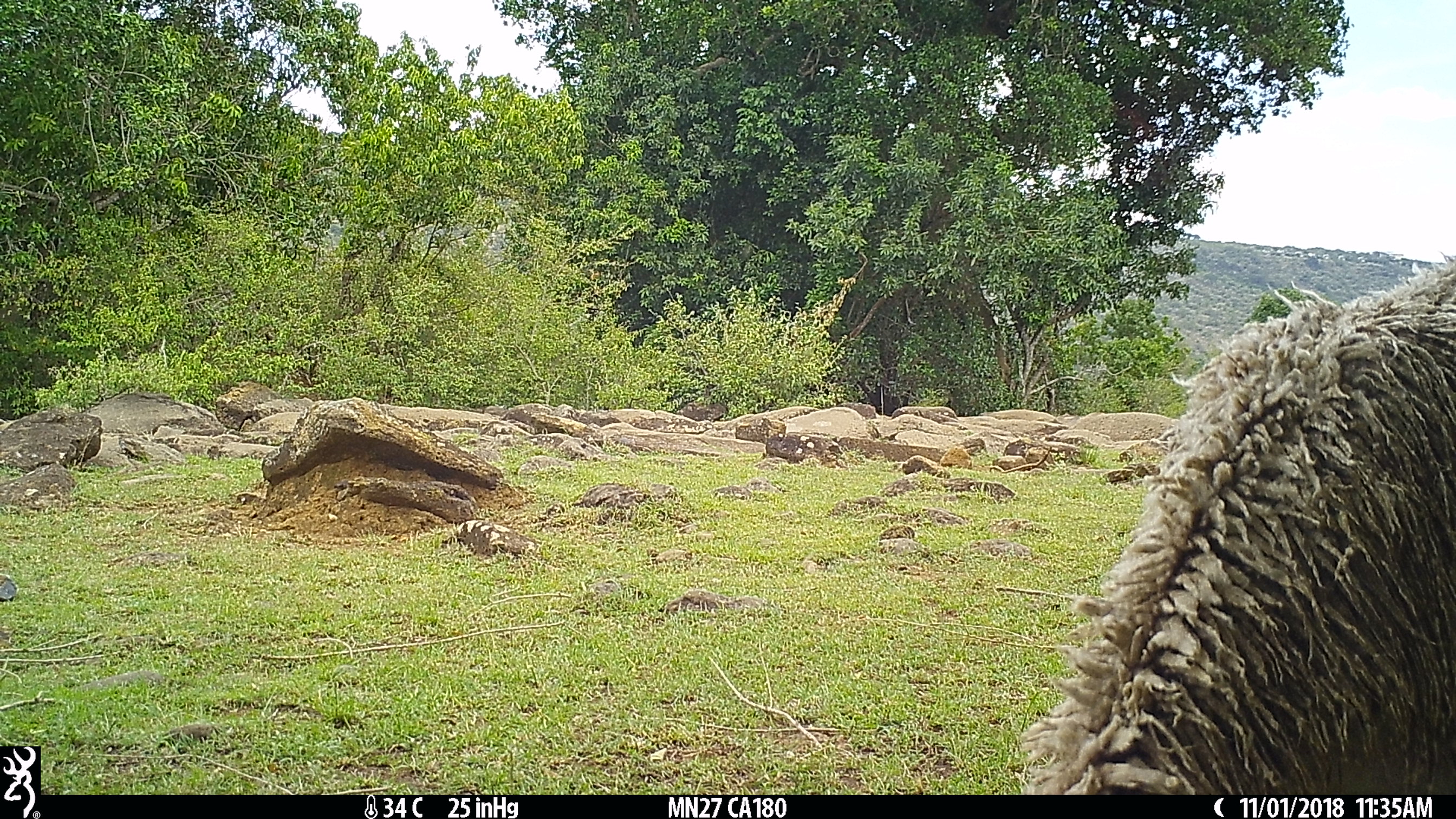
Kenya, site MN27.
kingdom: Animalia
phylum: Chordata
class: Mammalia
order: Artiodactyla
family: Bovidae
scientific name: Bovidae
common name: sheep or goat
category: shoat